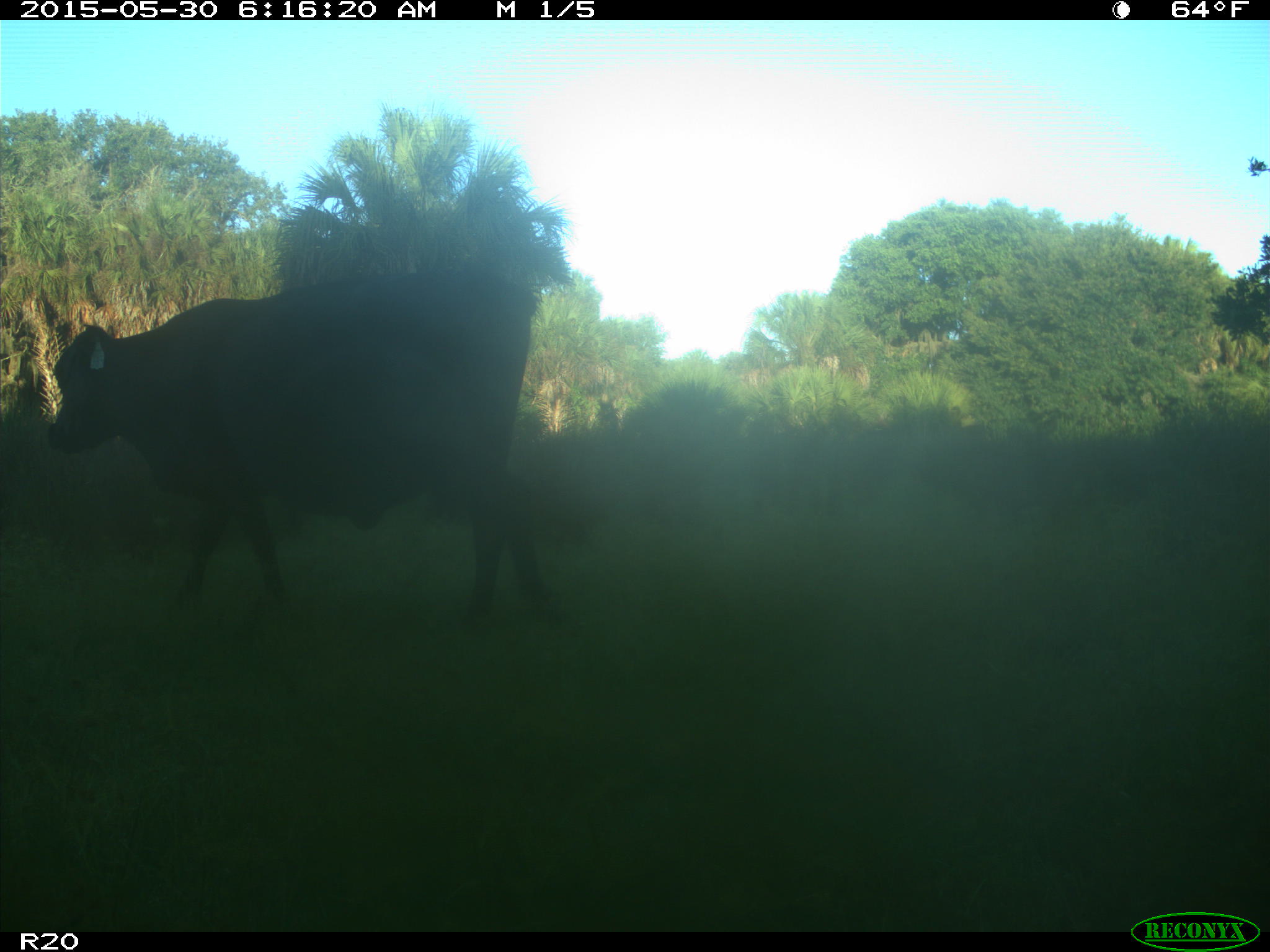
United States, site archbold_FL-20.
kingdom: Animalia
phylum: Chordata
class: Mammalia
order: Artiodactyla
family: Bovidae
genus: Bos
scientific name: Bos taurus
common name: domestic cow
Bos taurus (domestic cow).